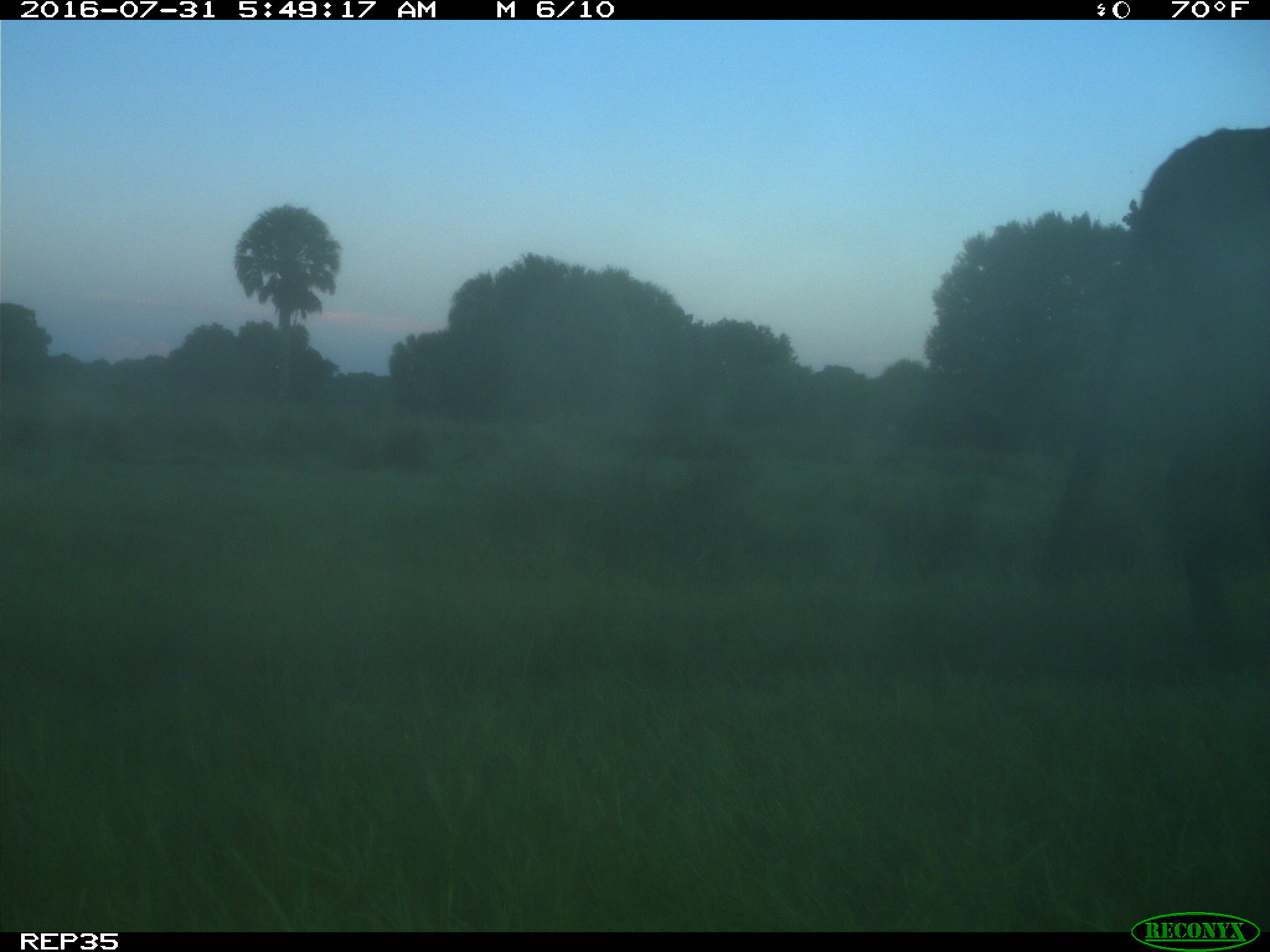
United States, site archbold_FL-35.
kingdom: Animalia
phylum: Chordata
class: Mammalia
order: Artiodactyla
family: Bovidae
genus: Bos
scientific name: Bos taurus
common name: domestic cow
Bos taurus (domestic cow).